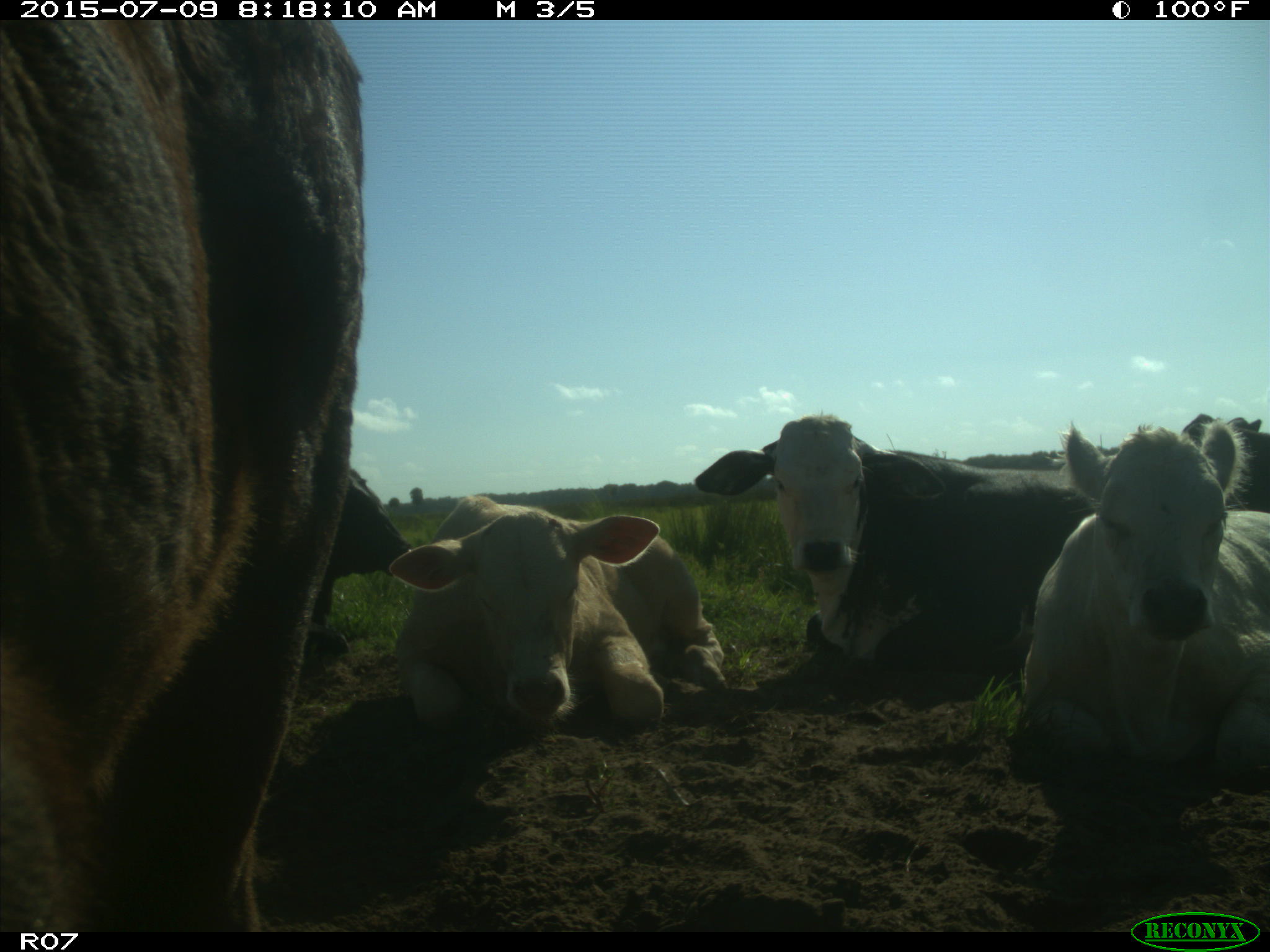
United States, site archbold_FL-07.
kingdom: Animalia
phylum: Chordata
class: Mammalia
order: Artiodactyla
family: Bovidae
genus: Bos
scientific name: Bos taurus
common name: domestic cow